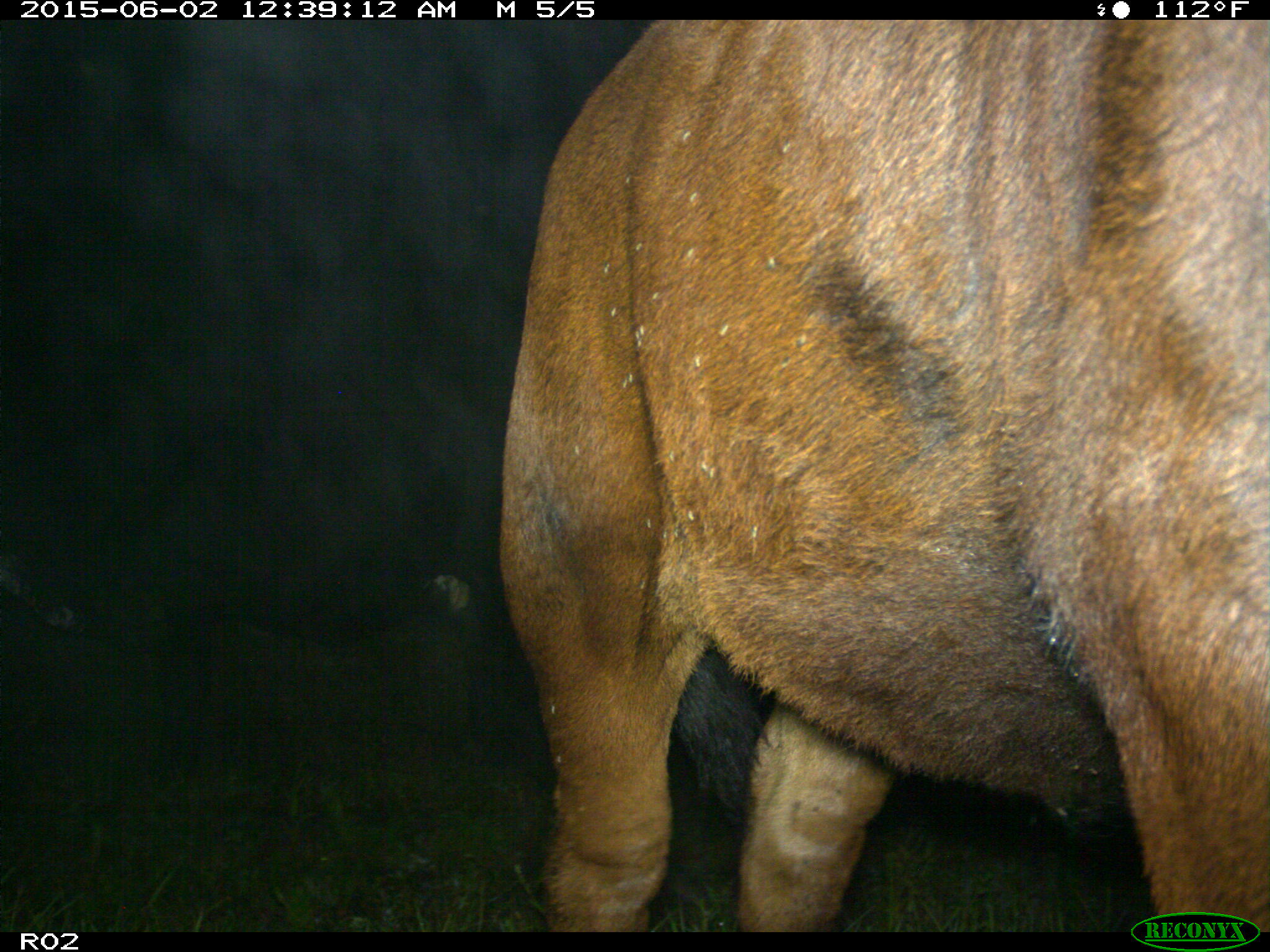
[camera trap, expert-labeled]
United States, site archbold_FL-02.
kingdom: Animalia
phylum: Chordata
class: Mammalia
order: Artiodactyla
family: Bovidae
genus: Bos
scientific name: Bos taurus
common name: domestic cow